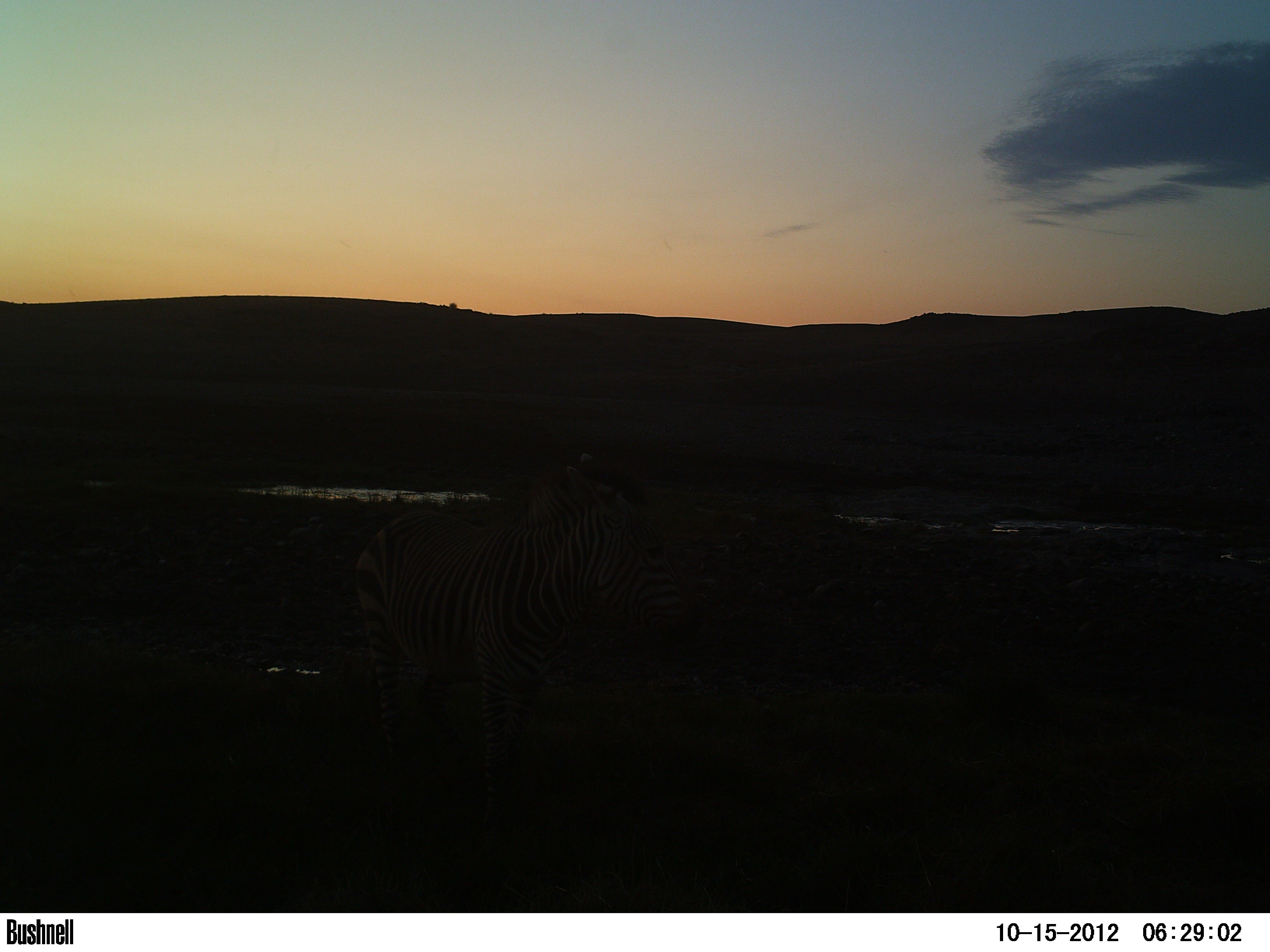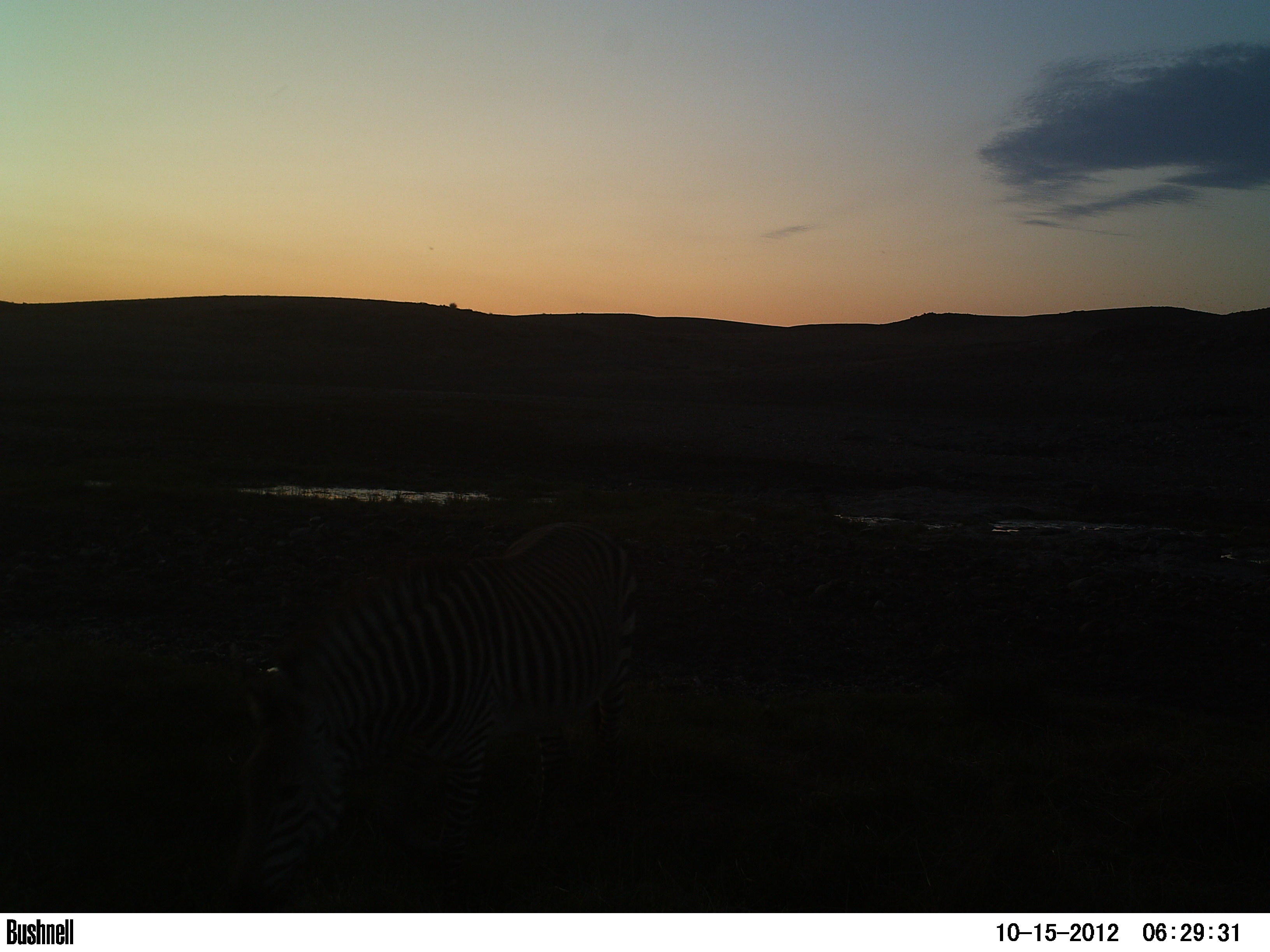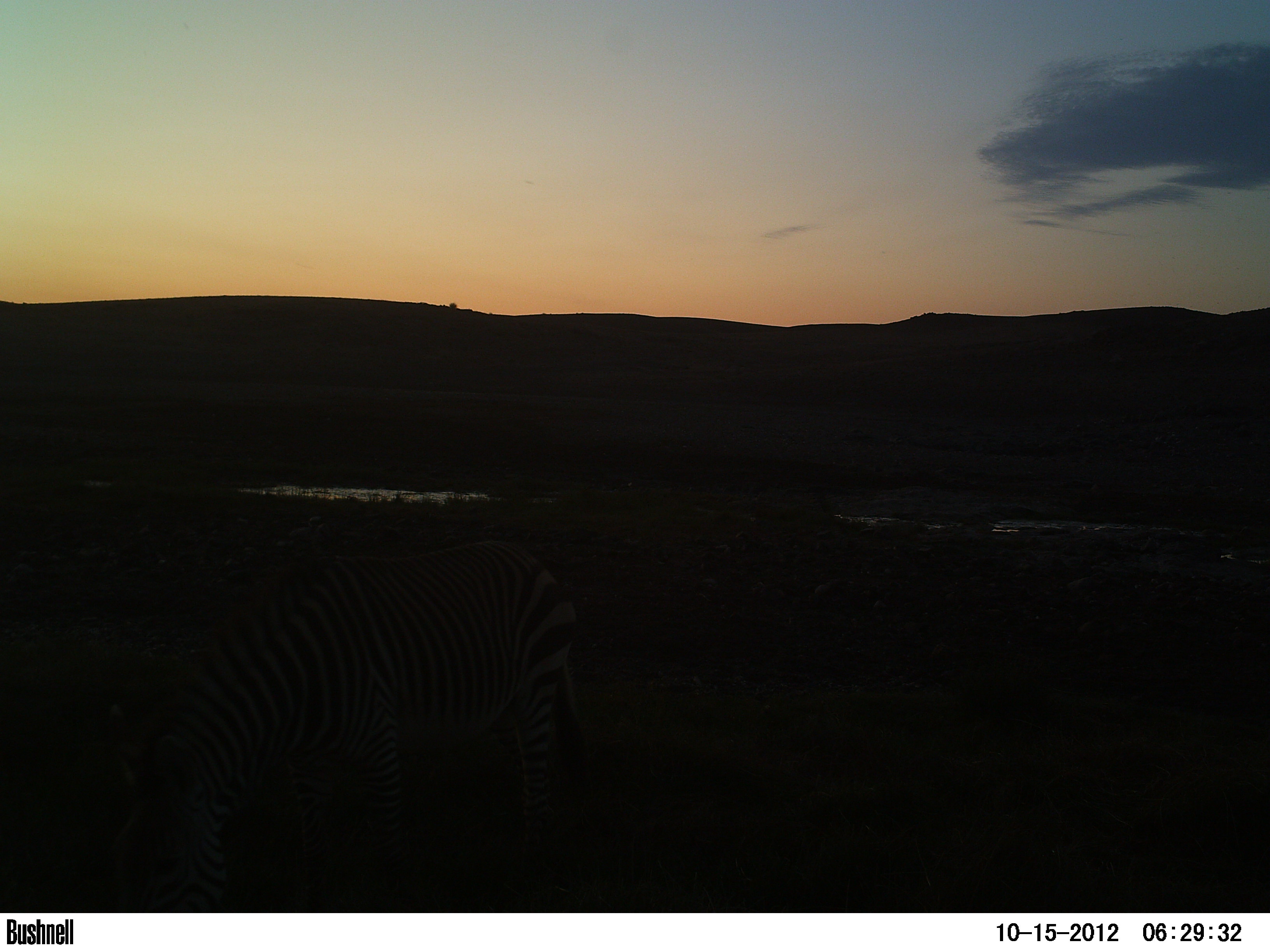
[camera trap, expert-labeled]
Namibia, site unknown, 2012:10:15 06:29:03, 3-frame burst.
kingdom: Animalia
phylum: Chordata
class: Mammalia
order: Perissodactyla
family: Equidae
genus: Equus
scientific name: Equus zebra hartmannae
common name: hartmann's mountain zebra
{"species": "Equus zebra hartmannae (hartmann's mountain zebra)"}